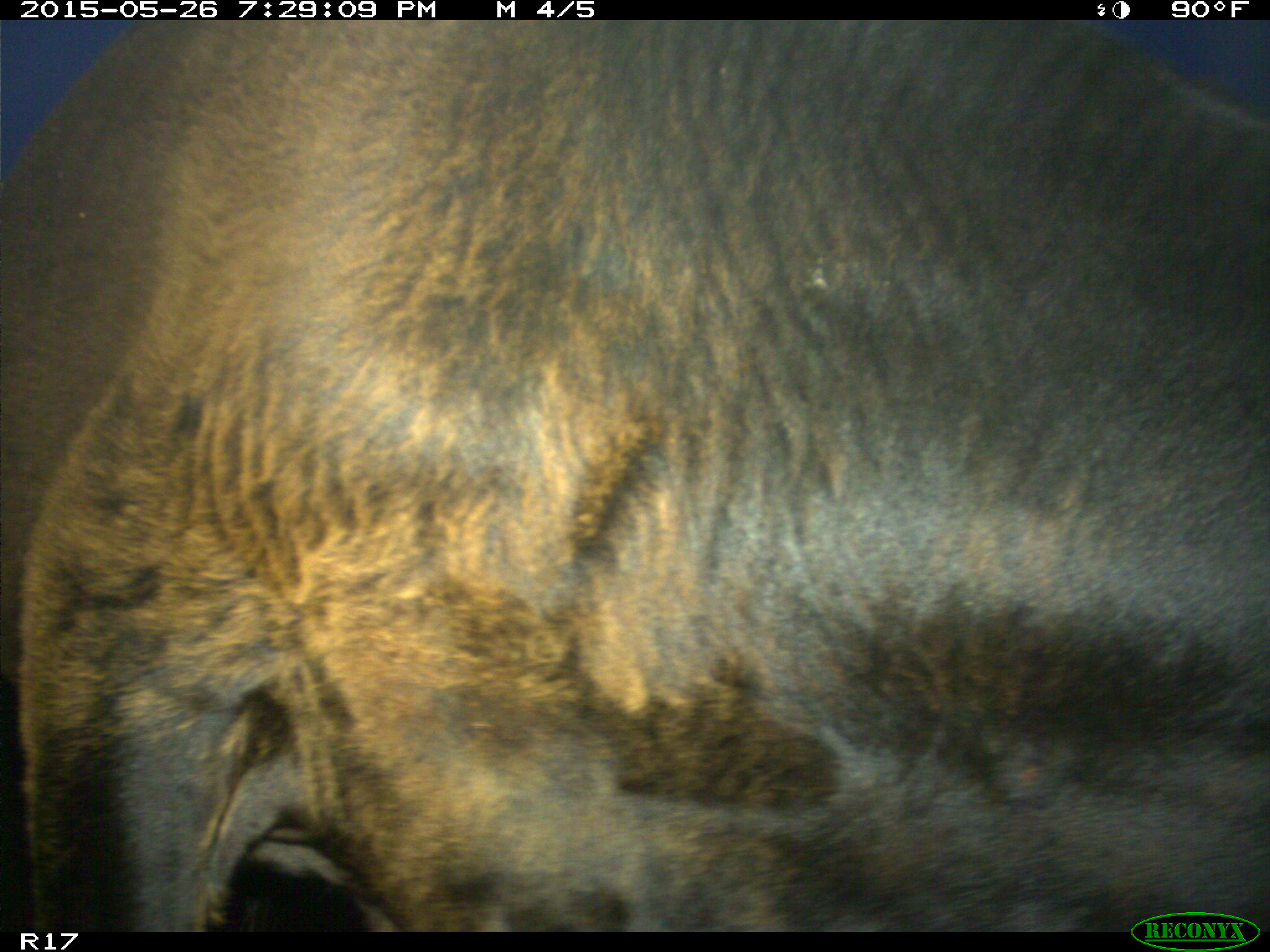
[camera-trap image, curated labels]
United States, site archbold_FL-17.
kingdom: Animalia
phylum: Chordata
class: Mammalia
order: Artiodactyla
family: Bovidae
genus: Bos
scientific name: Bos taurus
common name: domestic cow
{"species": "Bos taurus (domestic cow)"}